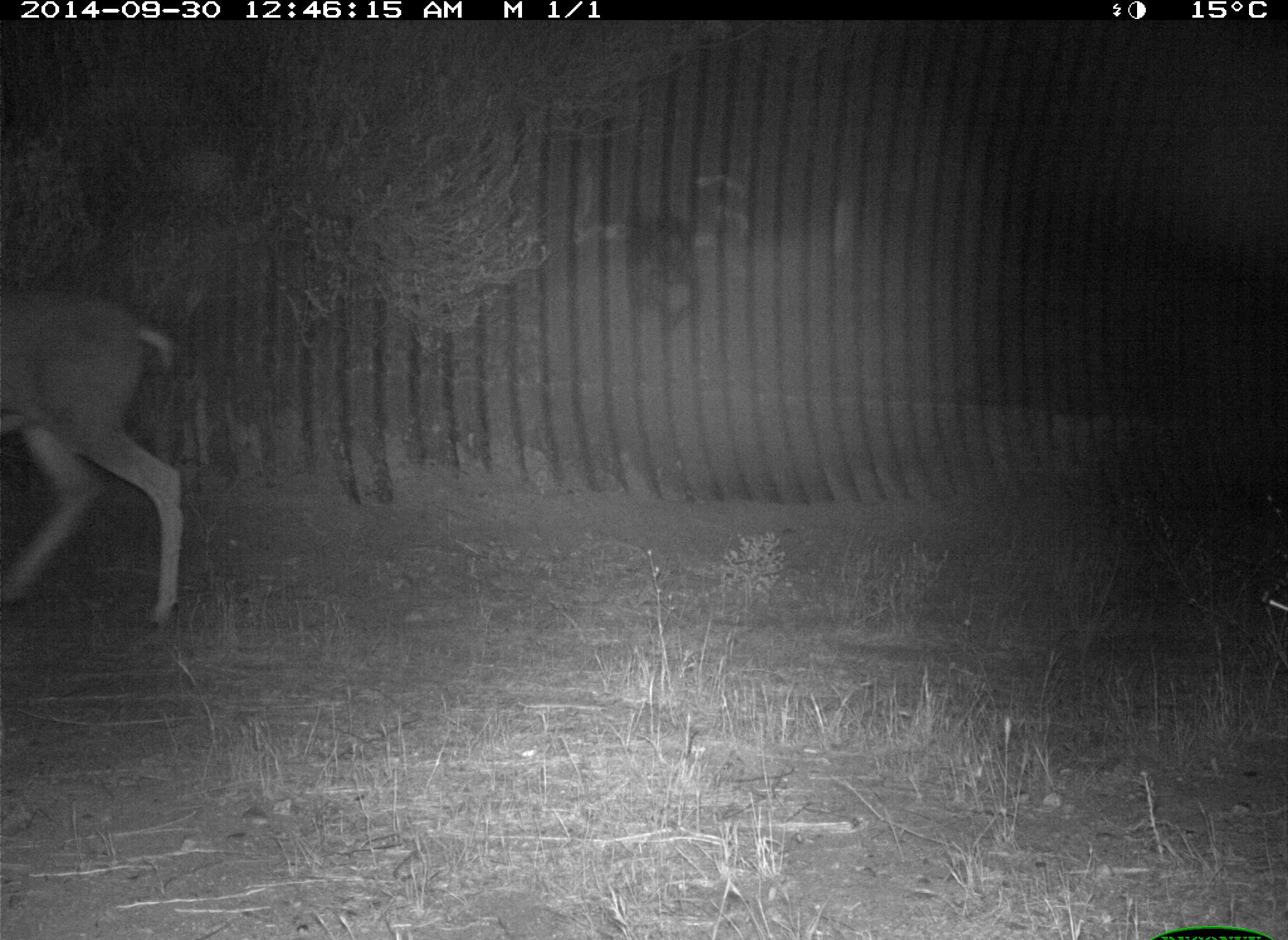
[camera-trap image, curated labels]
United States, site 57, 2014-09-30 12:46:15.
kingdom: Animalia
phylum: Chordata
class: Mammalia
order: Artiodactyla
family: Cervidae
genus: Odocoileus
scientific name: Odocoileus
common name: deer